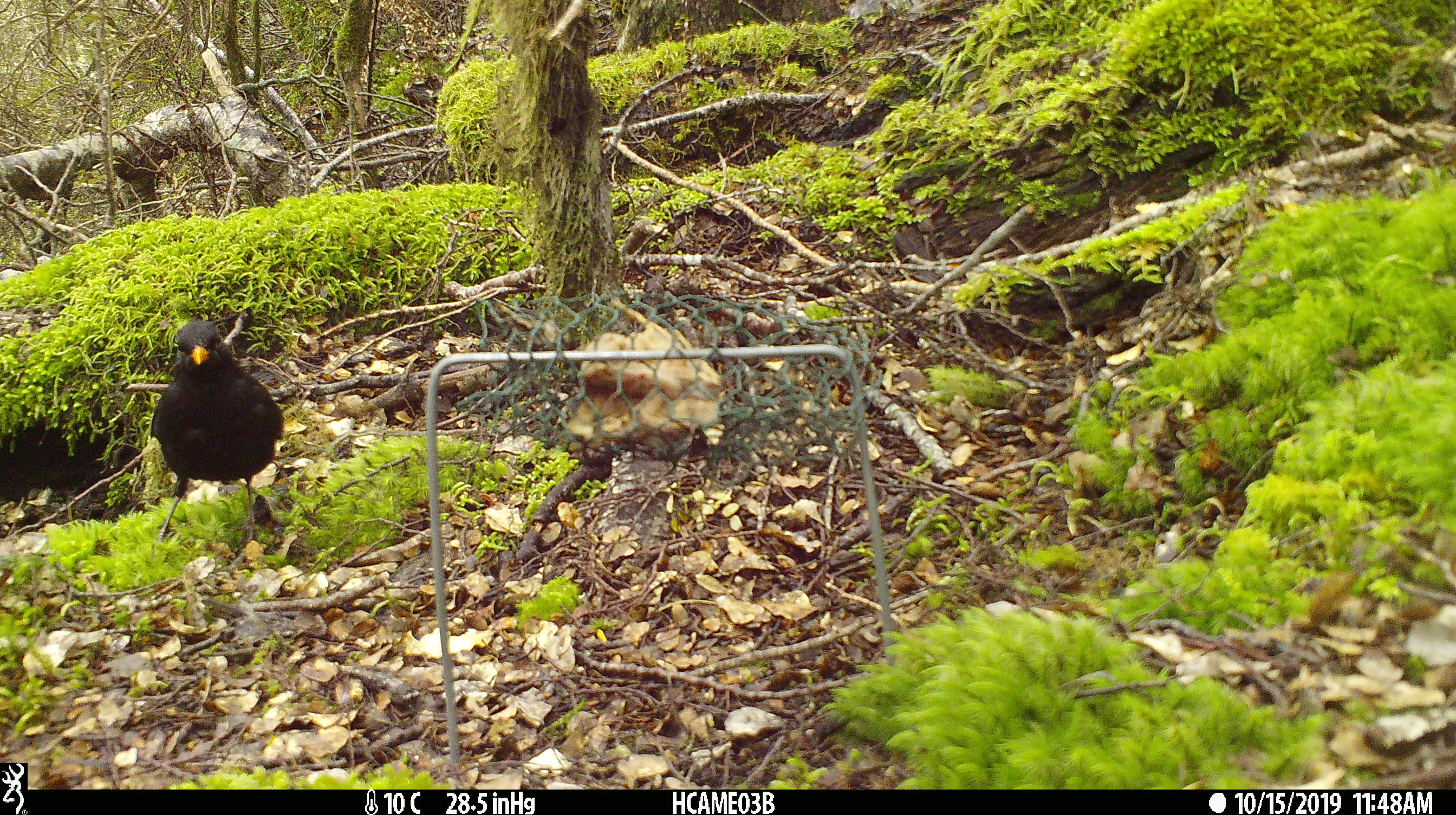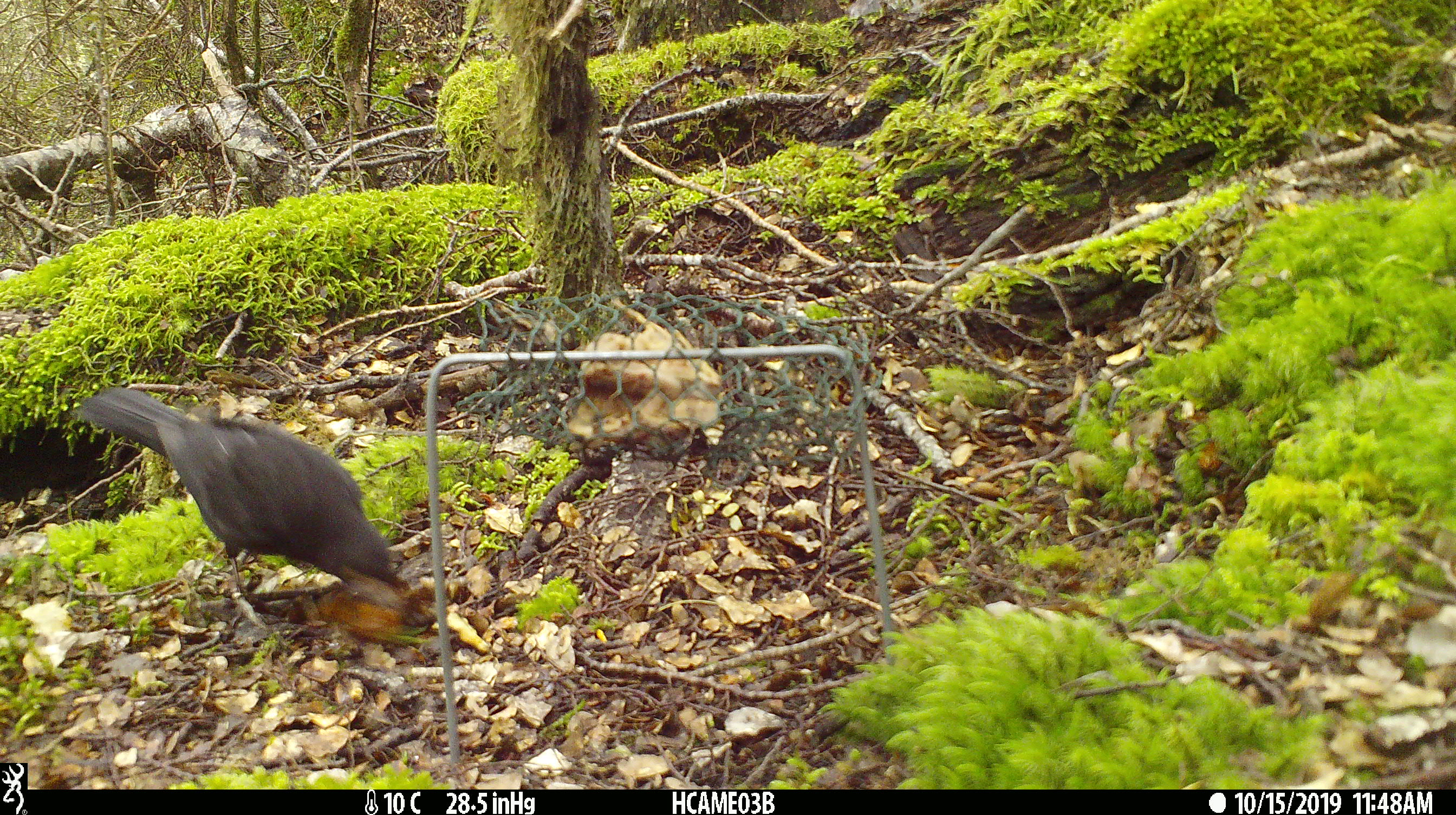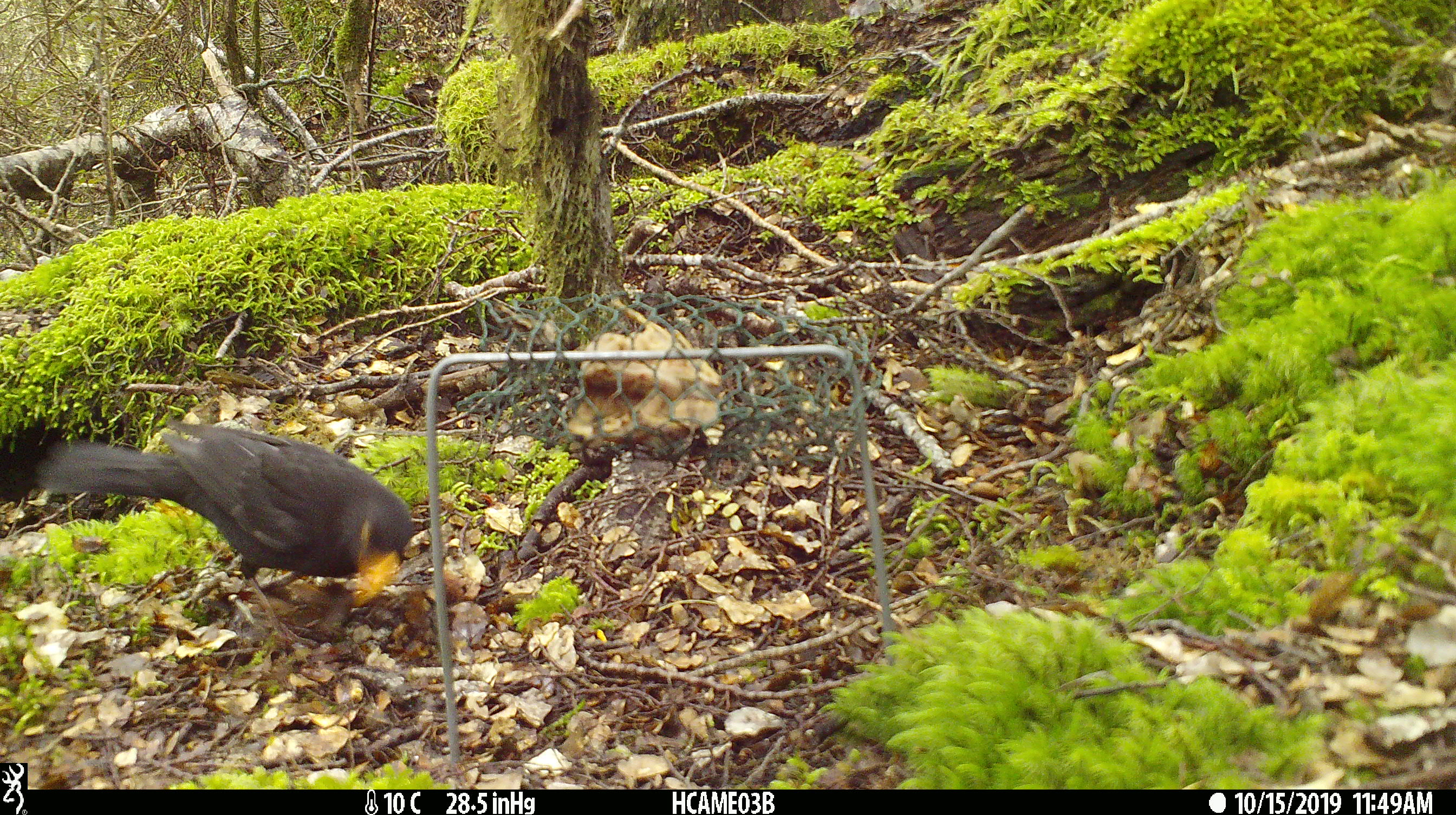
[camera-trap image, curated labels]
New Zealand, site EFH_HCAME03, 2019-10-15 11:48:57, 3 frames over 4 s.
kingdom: Animalia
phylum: Chordata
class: Aves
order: Passeriformes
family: Turdidae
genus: Turdus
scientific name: Turdus merula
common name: eurasian blackbird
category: blackbird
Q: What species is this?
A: Blackbird (eurasian blackbird) (Turdus merula).